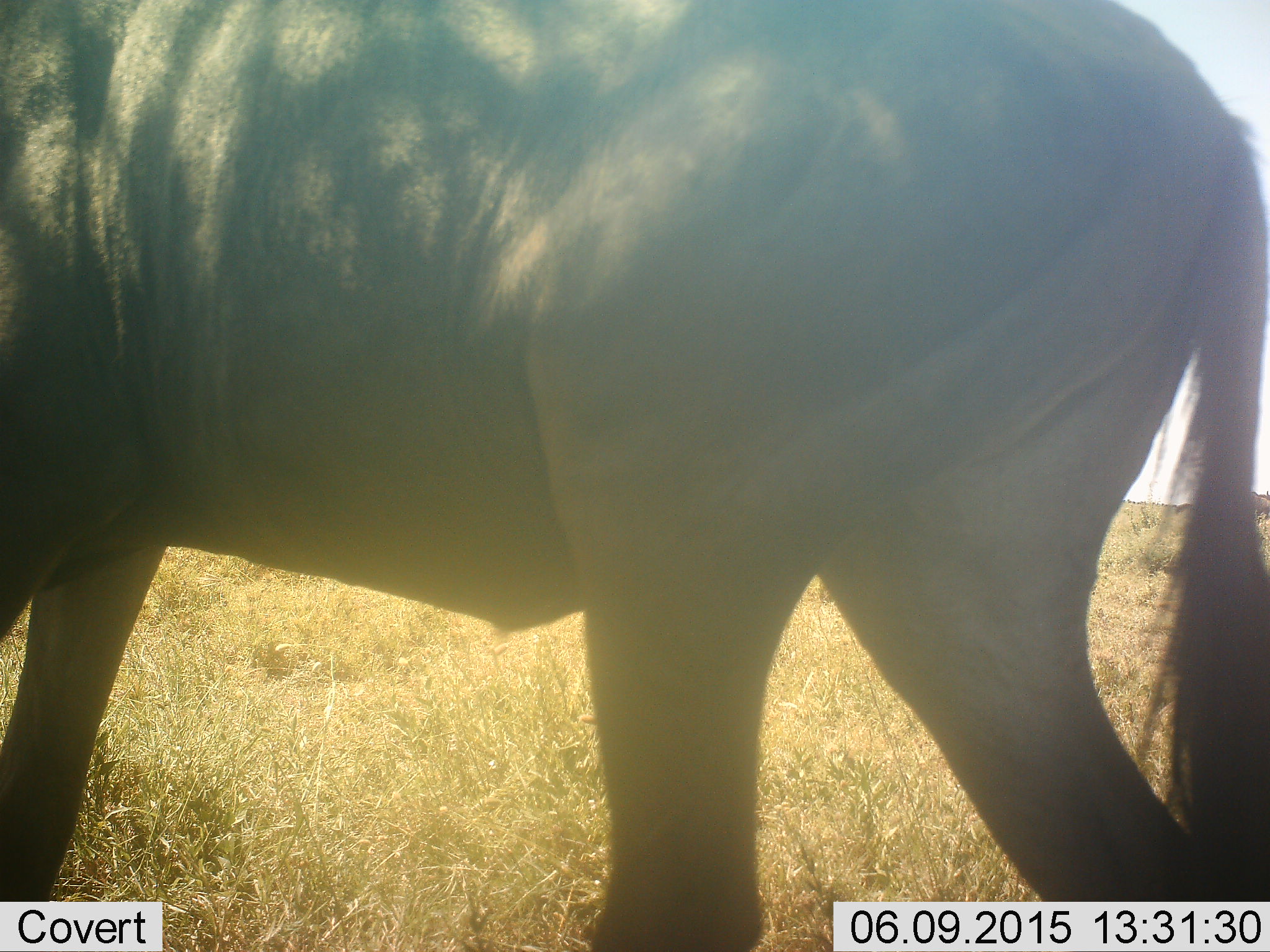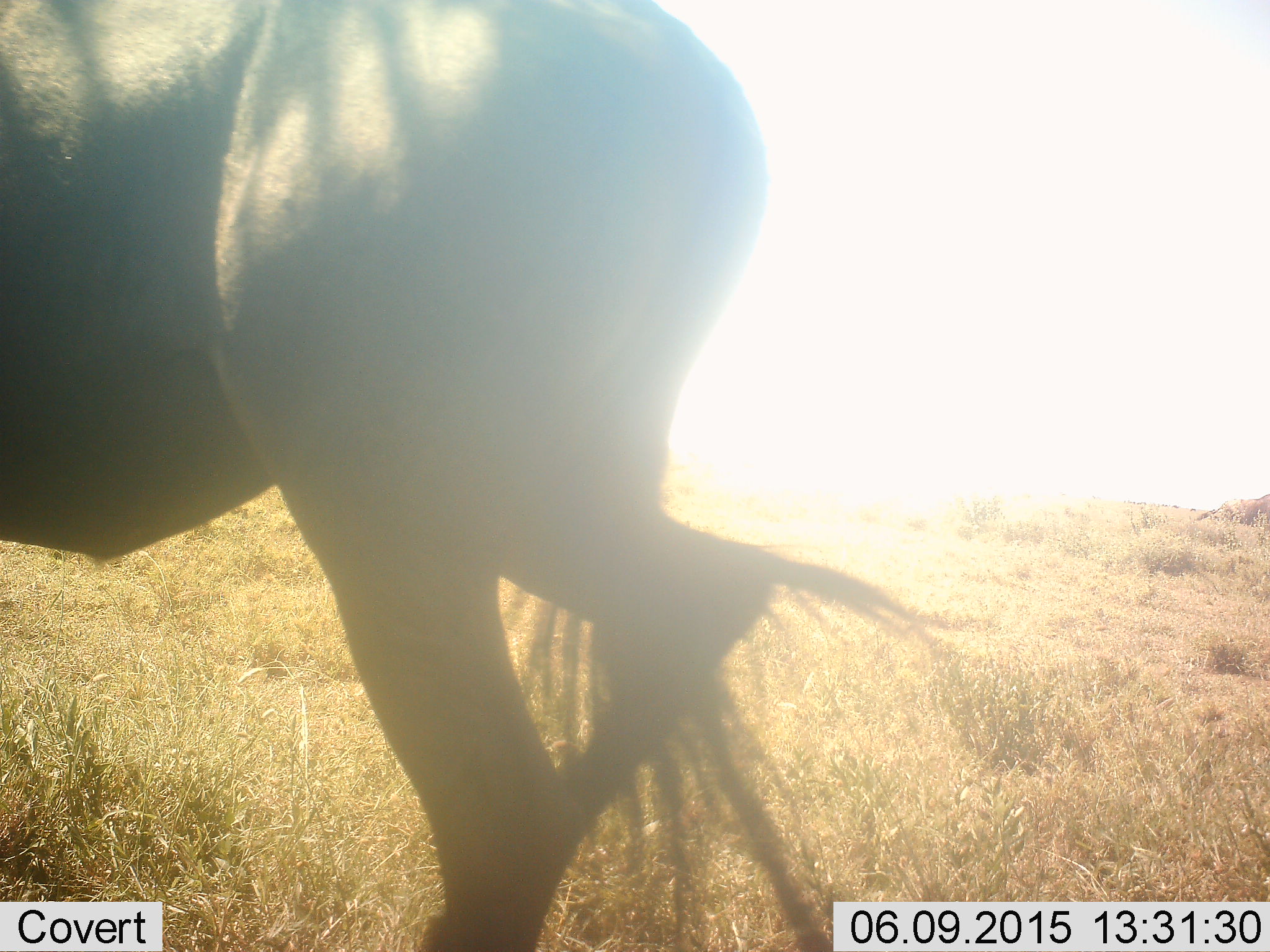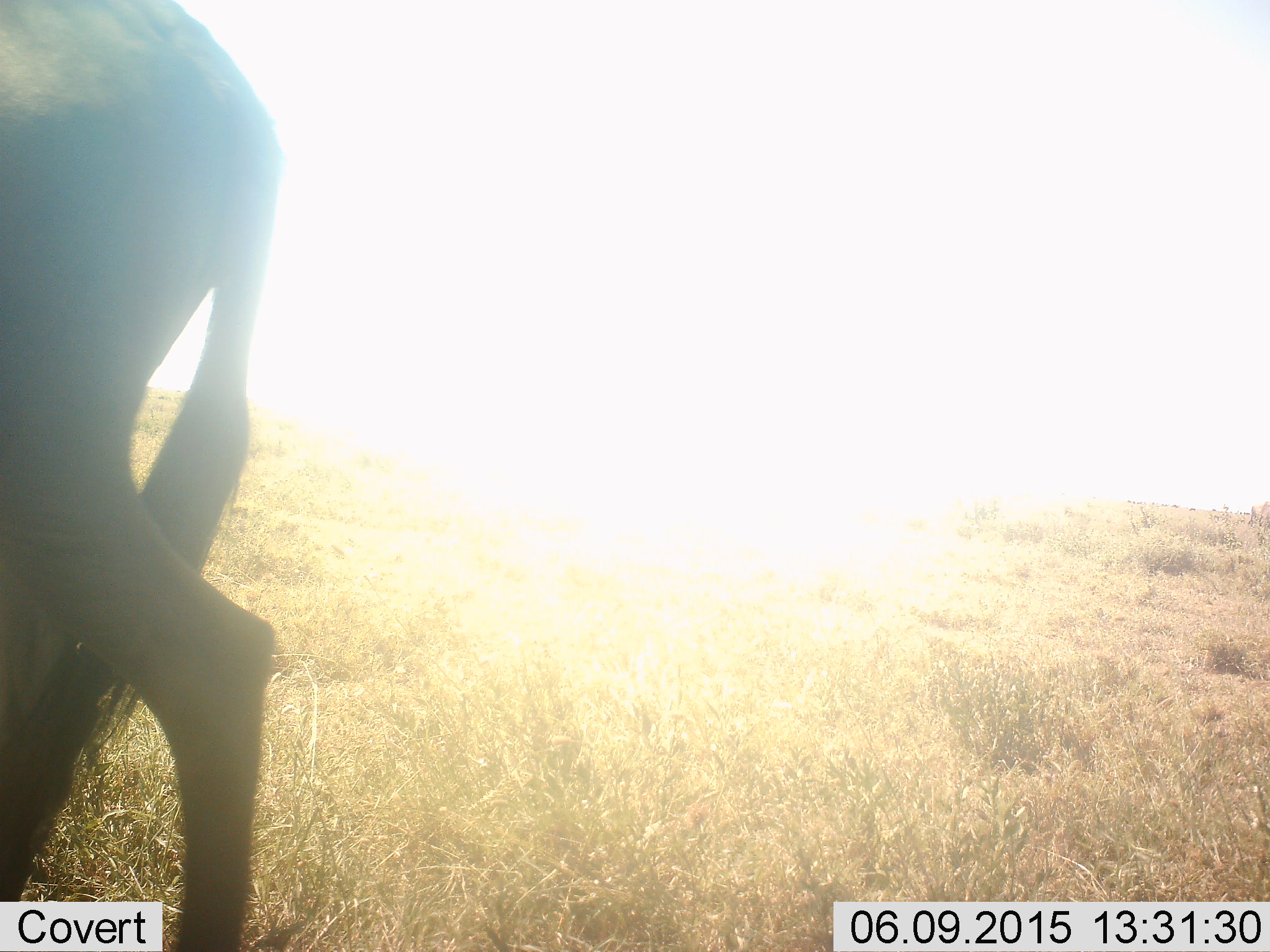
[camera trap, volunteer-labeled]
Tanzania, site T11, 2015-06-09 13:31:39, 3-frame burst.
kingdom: Animalia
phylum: Chordata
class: Mammalia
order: Artiodactyla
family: Bovidae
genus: Connochaetes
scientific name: Connochaetes taurinus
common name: blue wildebeest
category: wildebeest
Wildebeest (blue wildebeest) (Connochaetes taurinus), count 1. Behavior (volunteer vote fractions): standing 10%, resting 0%, moving 90%, interacting 0%. Young present (vote fraction): 0%. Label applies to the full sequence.